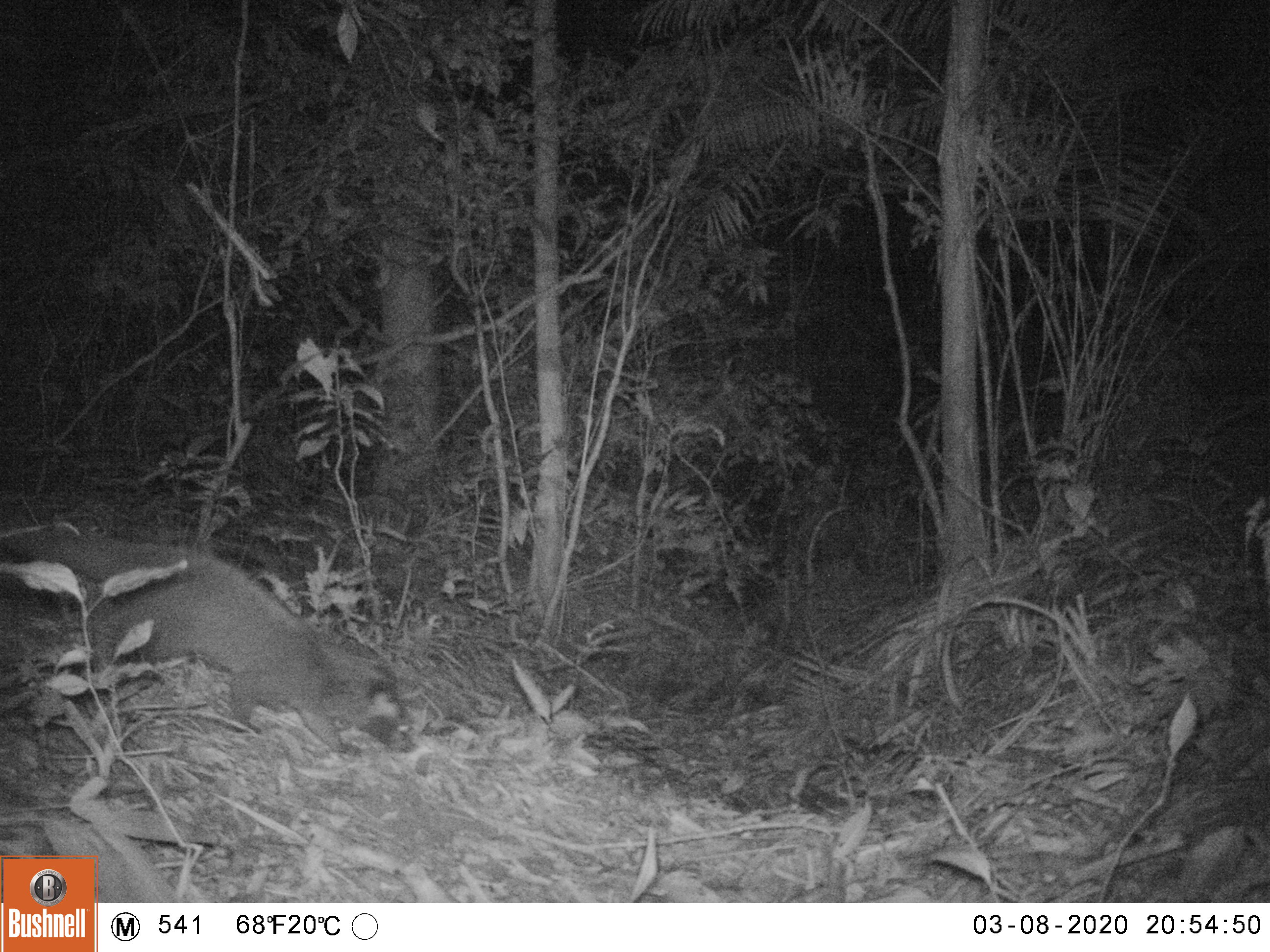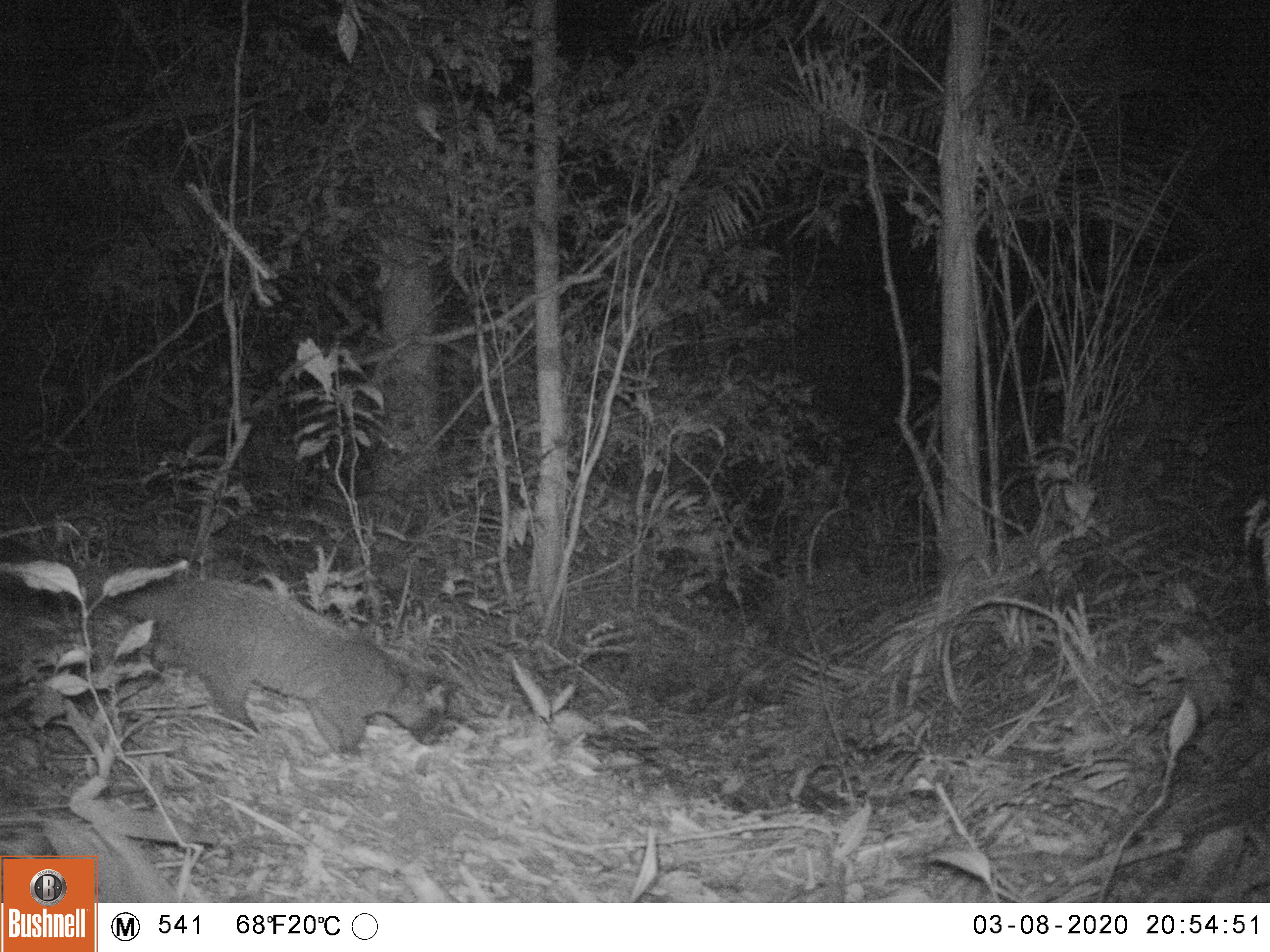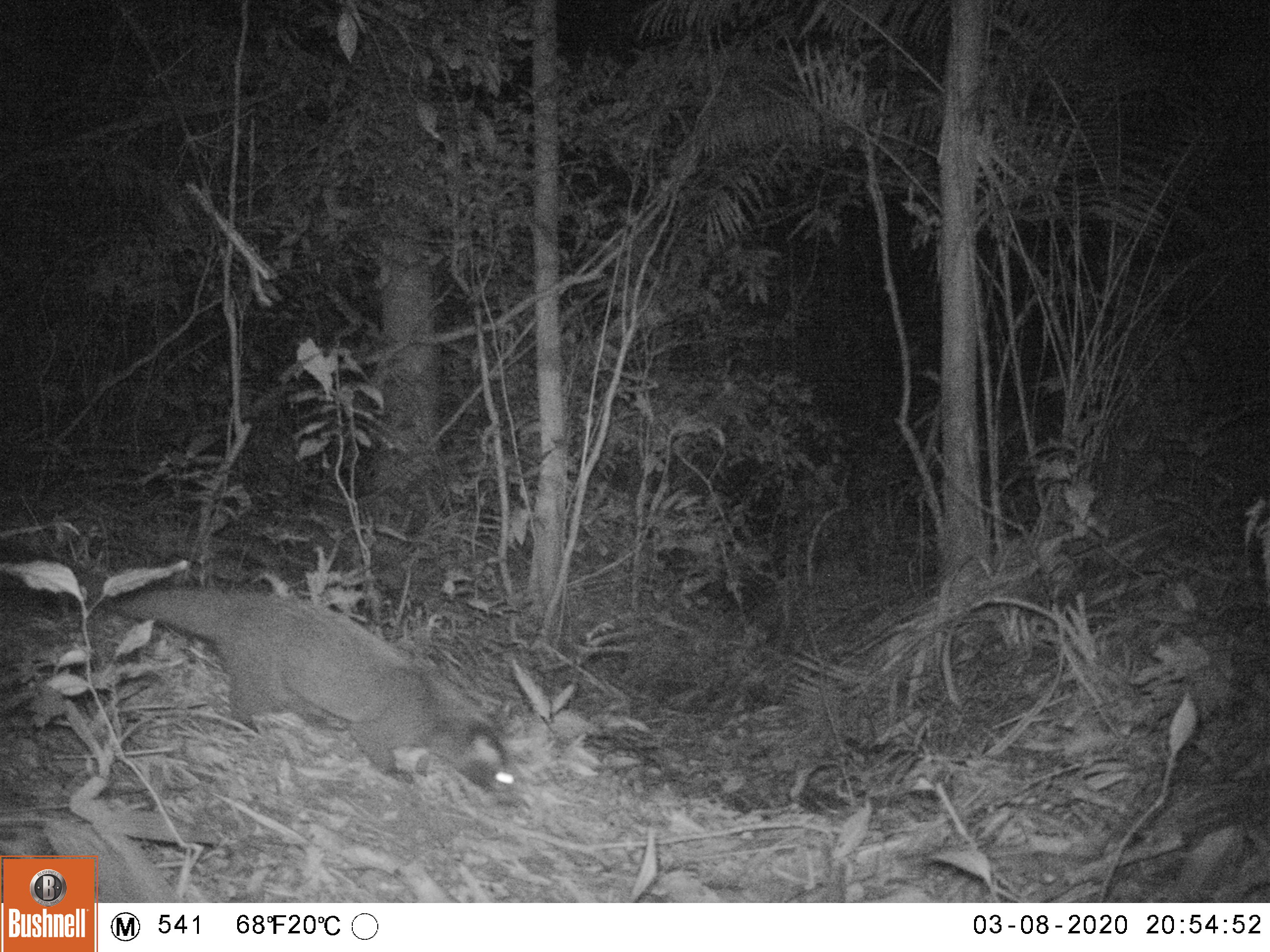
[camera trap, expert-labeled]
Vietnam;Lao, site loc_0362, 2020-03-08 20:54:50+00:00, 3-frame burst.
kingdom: Animalia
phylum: Chordata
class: Mammalia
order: Carnivora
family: Viverridae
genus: Paguma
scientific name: Paguma larvata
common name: masked palm civet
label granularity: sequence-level